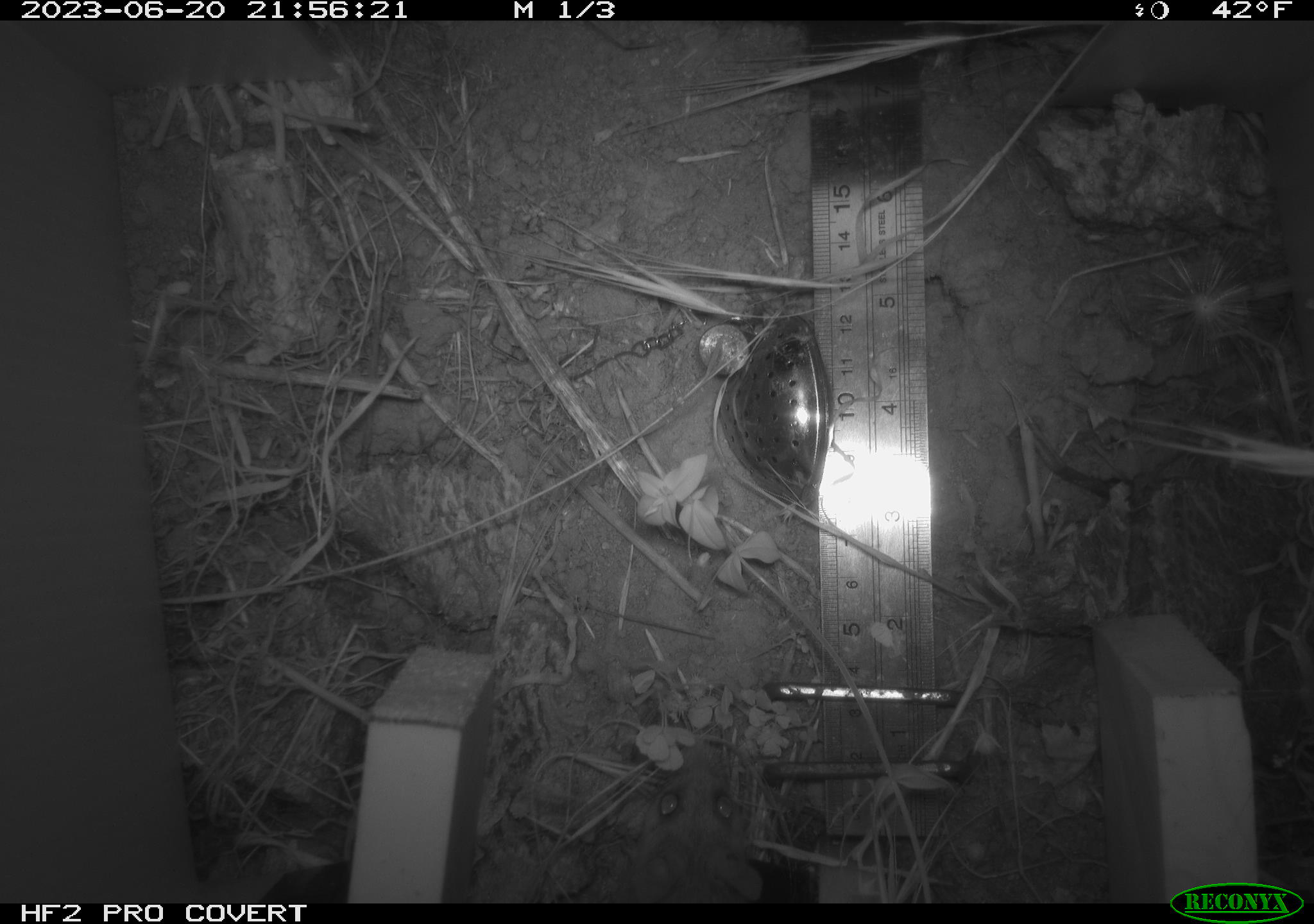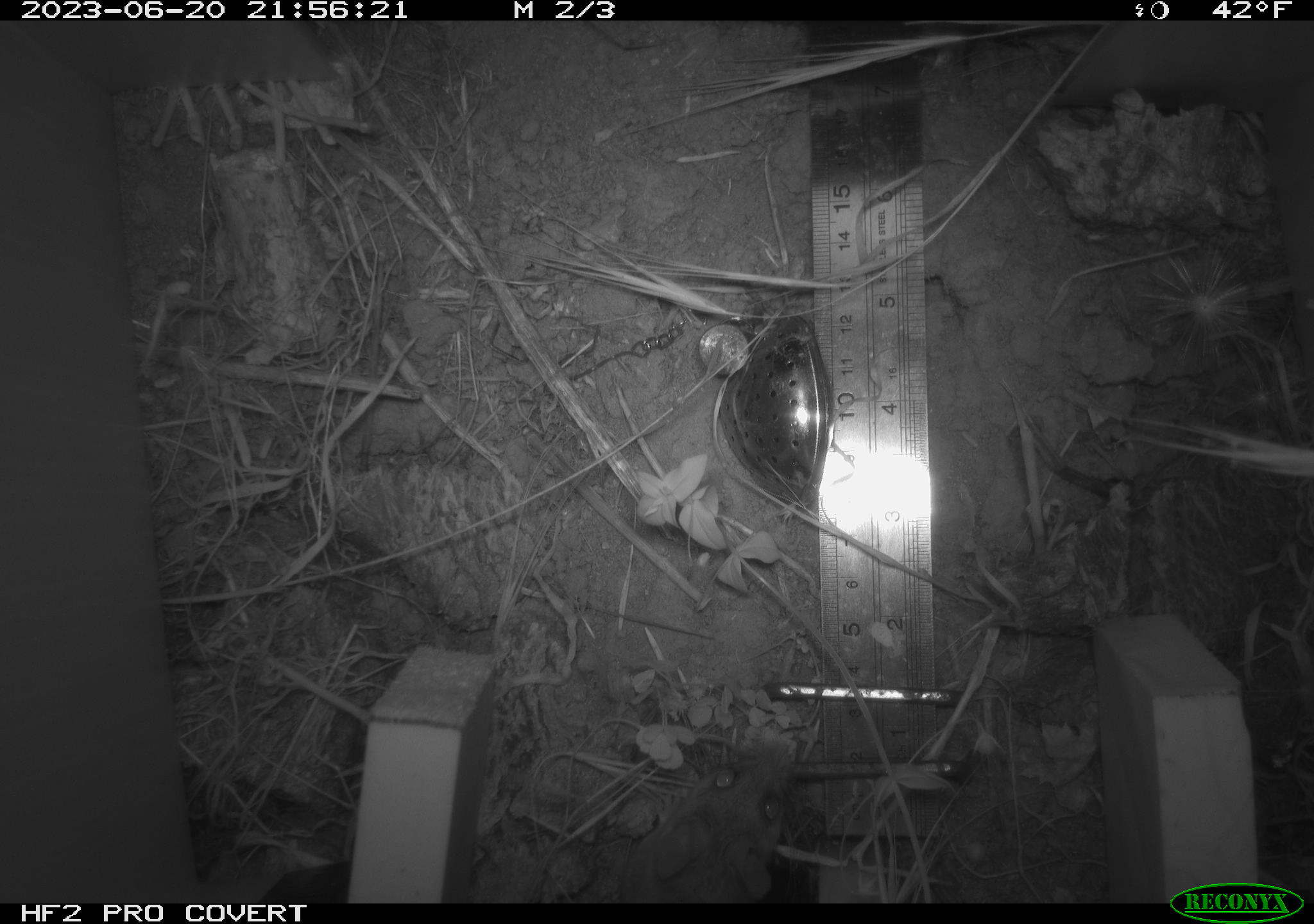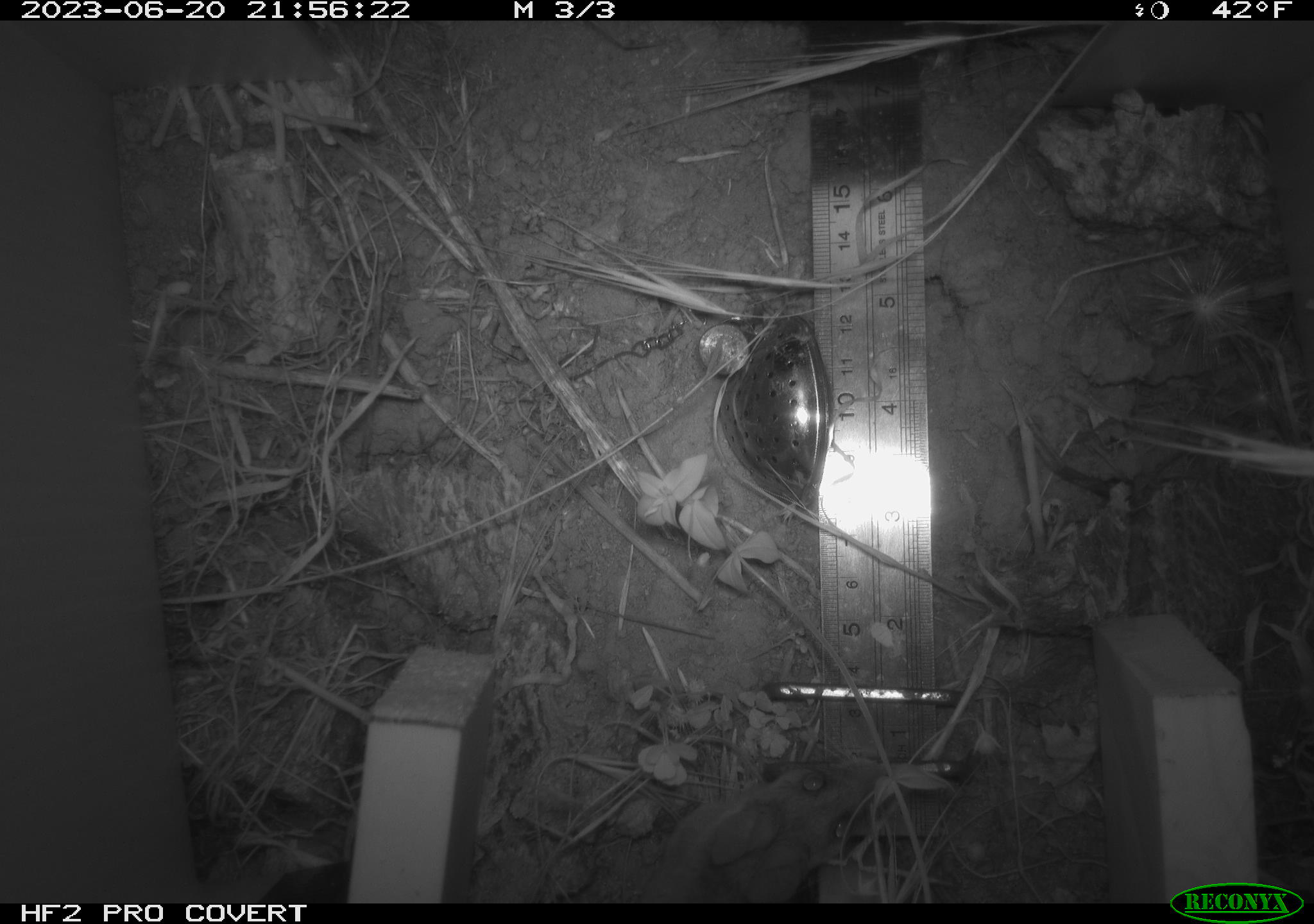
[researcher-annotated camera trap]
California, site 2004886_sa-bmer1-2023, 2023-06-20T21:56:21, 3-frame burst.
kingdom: Animalia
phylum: Chordata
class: Mammalia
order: Rodentia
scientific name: Rodentia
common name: mouse species